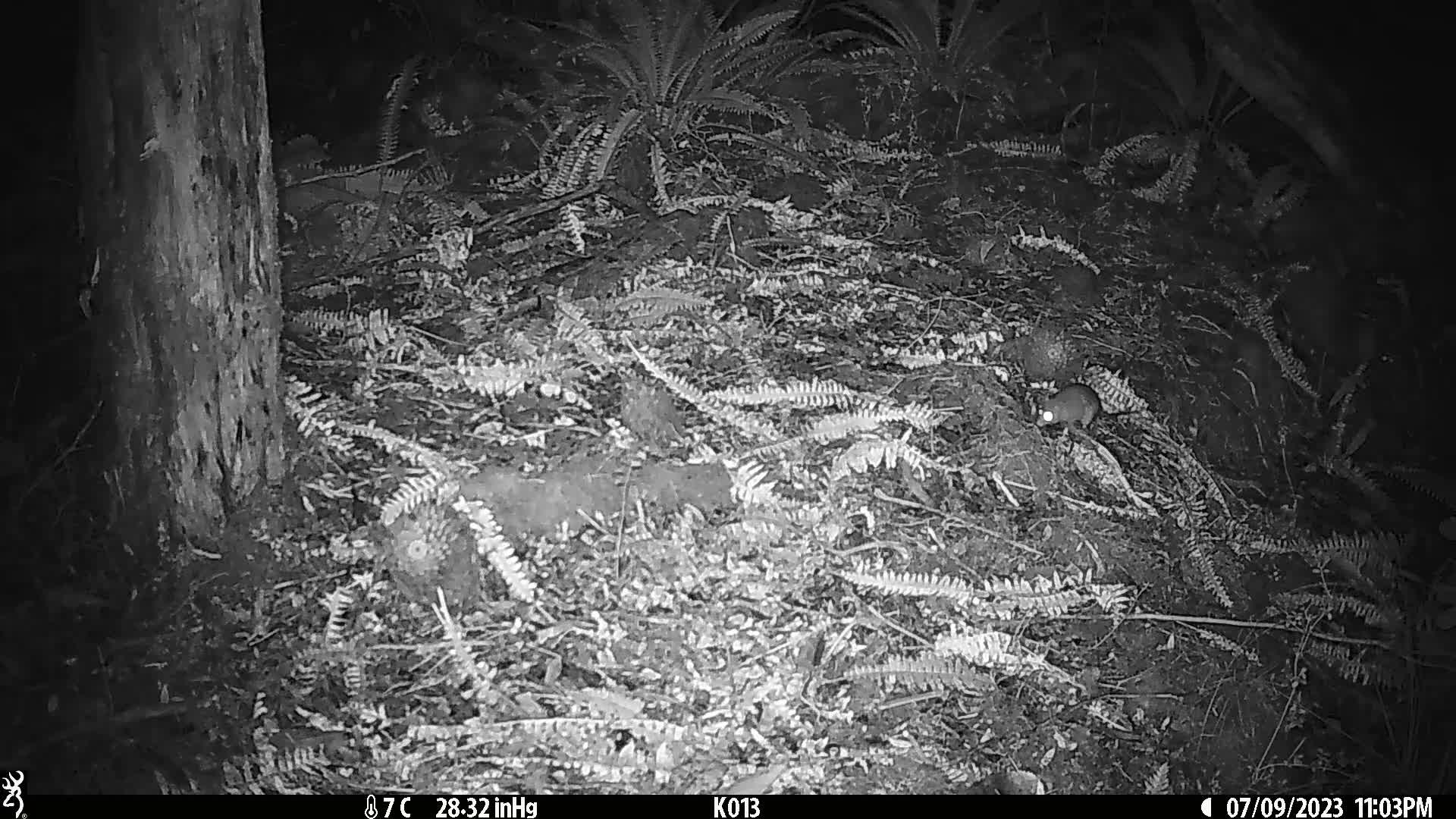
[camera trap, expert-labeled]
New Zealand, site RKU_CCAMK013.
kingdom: Animalia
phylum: Chordata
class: Mammalia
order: Rodentia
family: Muridae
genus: Rattus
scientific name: Rattus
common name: rat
Rat (Rattus).